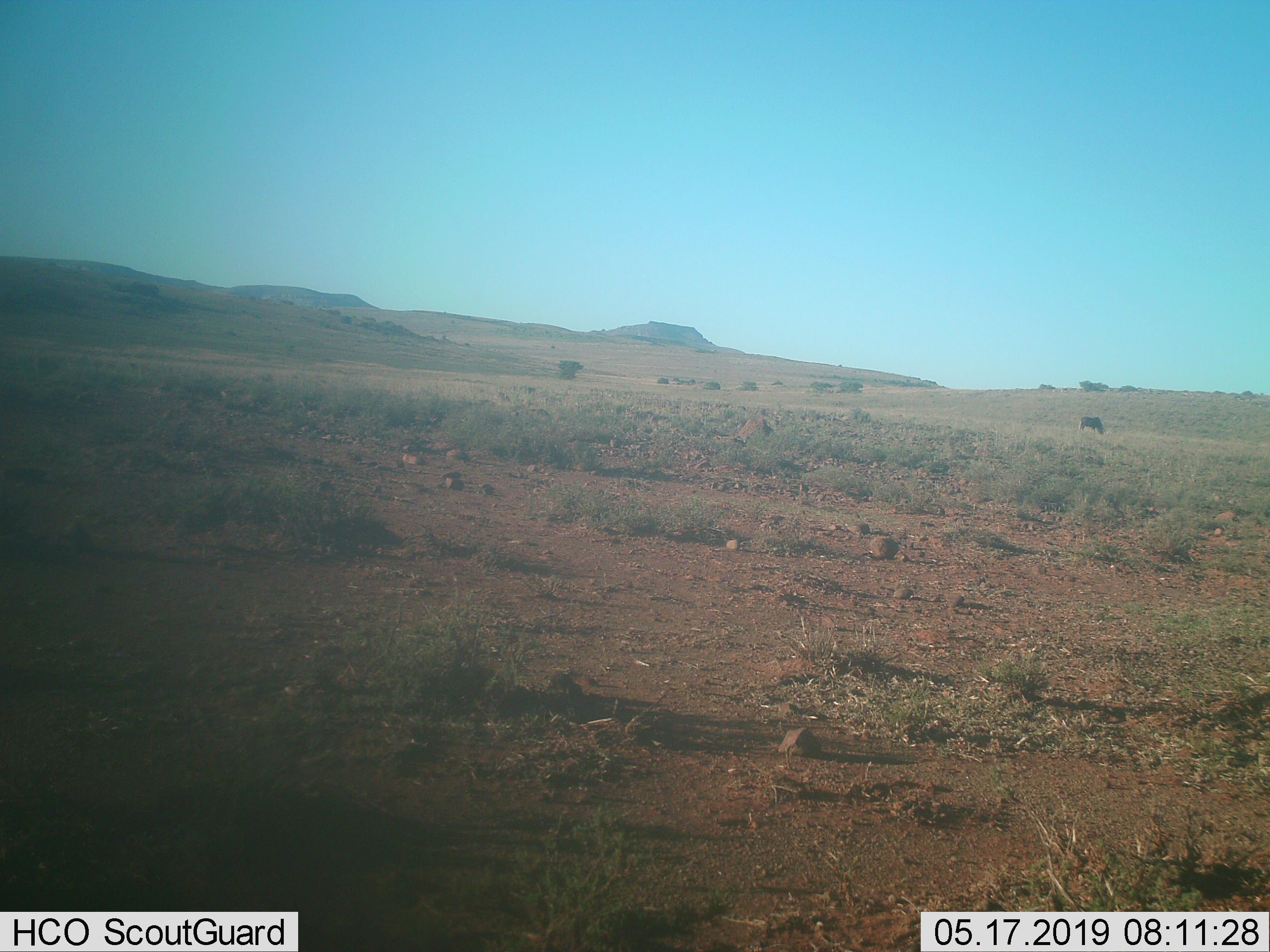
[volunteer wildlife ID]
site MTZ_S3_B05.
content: unidentified animal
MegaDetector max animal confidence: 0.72